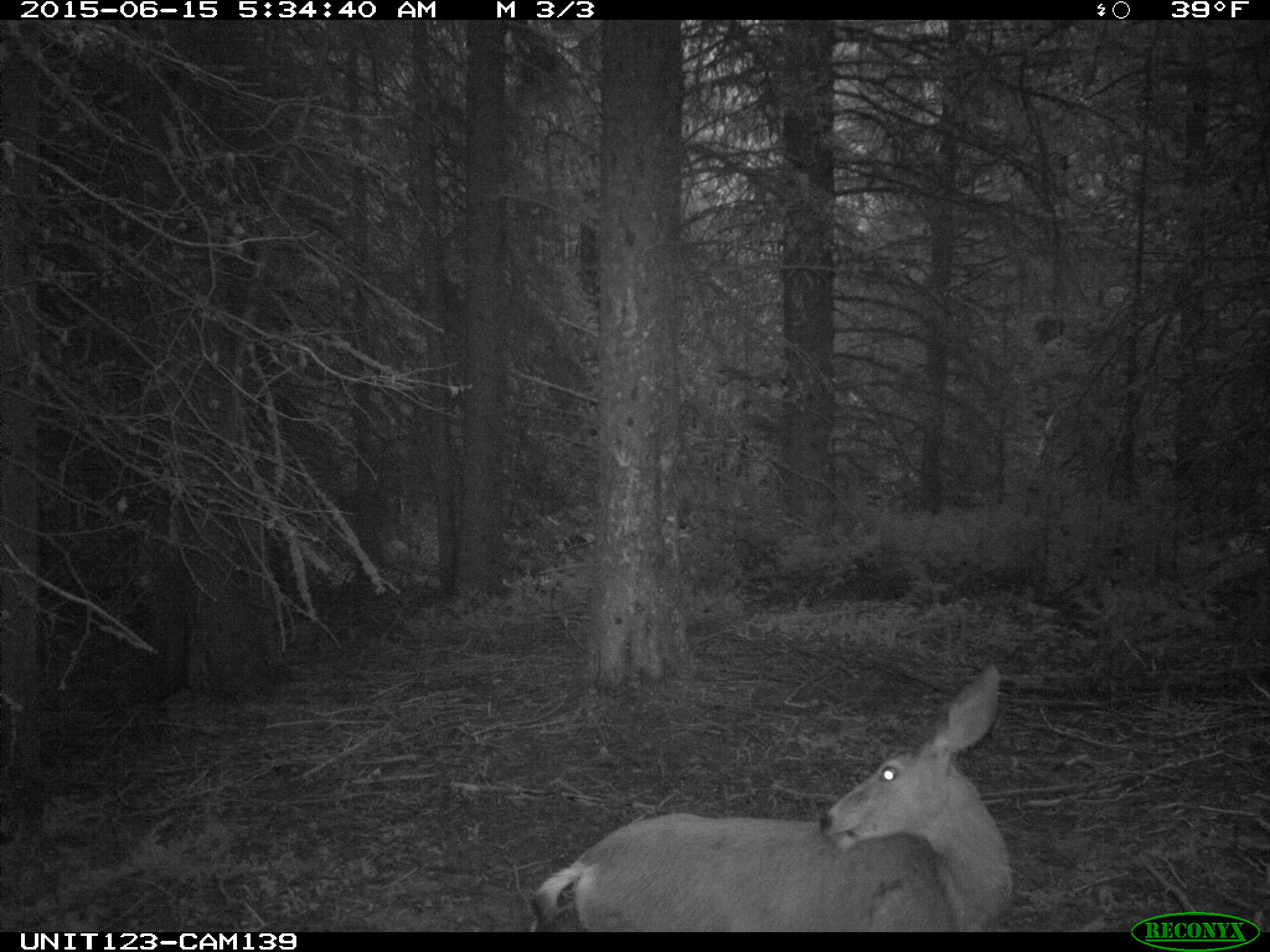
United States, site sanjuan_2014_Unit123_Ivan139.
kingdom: Animalia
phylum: Chordata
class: Mammalia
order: Artiodactyla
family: Cervidae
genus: Odocoileus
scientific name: Odocoileus hemionus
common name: mule deer